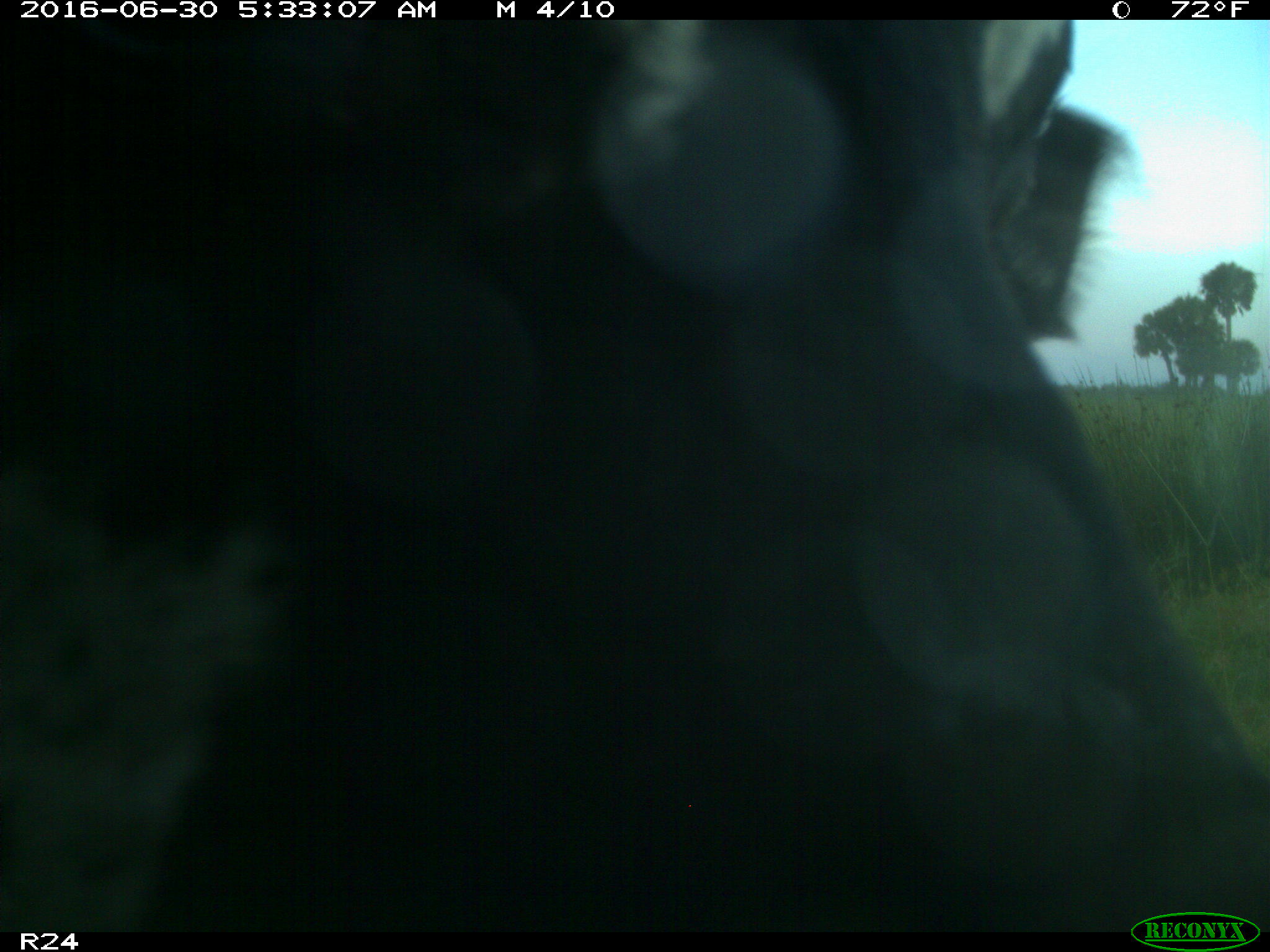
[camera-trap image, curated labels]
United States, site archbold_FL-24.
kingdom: Animalia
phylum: Chordata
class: Mammalia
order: Artiodactyla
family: Bovidae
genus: Bos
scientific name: Bos taurus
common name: domestic cow